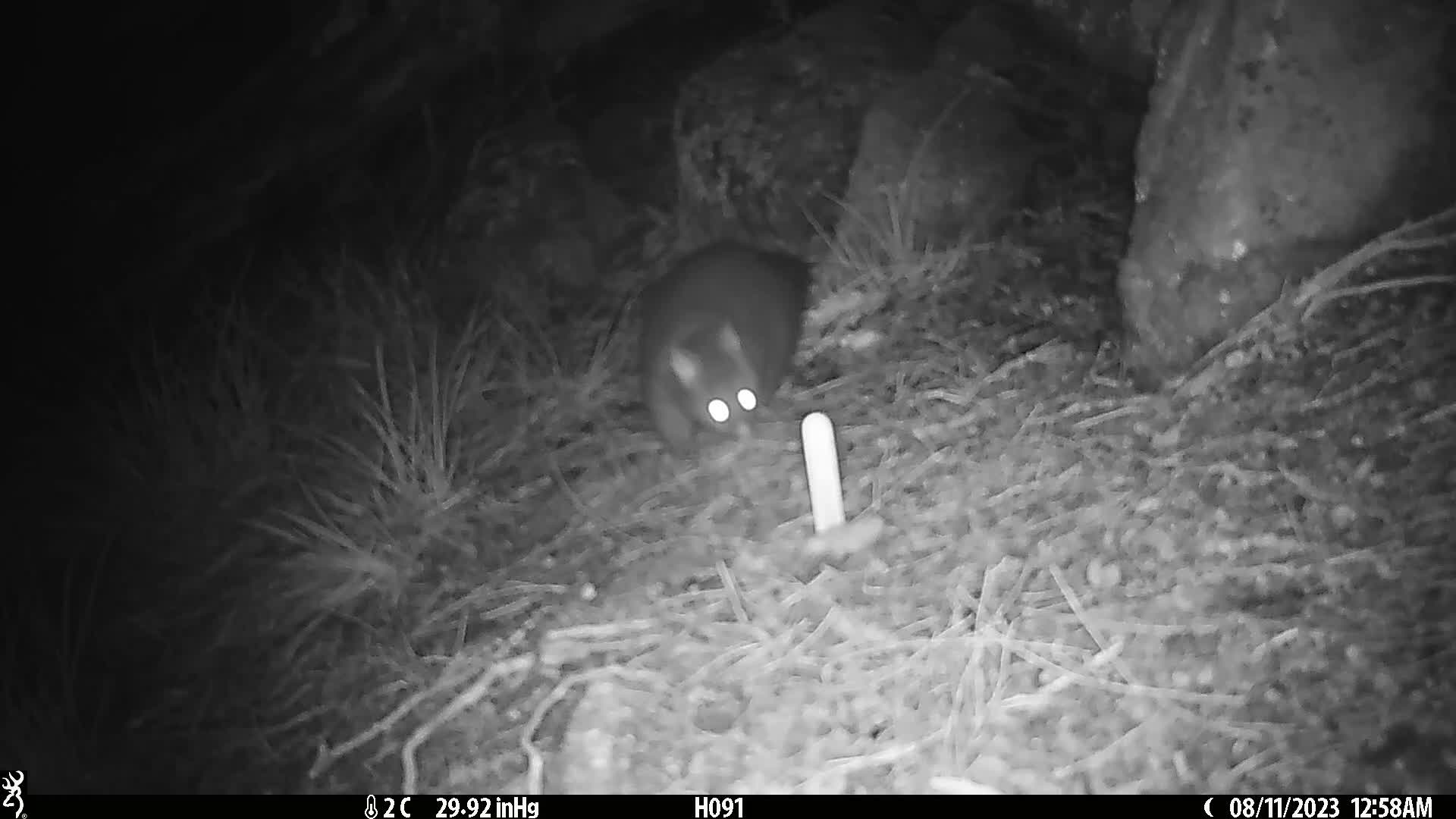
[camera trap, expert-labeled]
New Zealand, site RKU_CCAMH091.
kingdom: Animalia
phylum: Chordata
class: Mammalia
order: Diprotodontia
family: Phalangeridae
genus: Trichosurus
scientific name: Trichosurus vulpecula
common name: common brushtail possum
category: possum